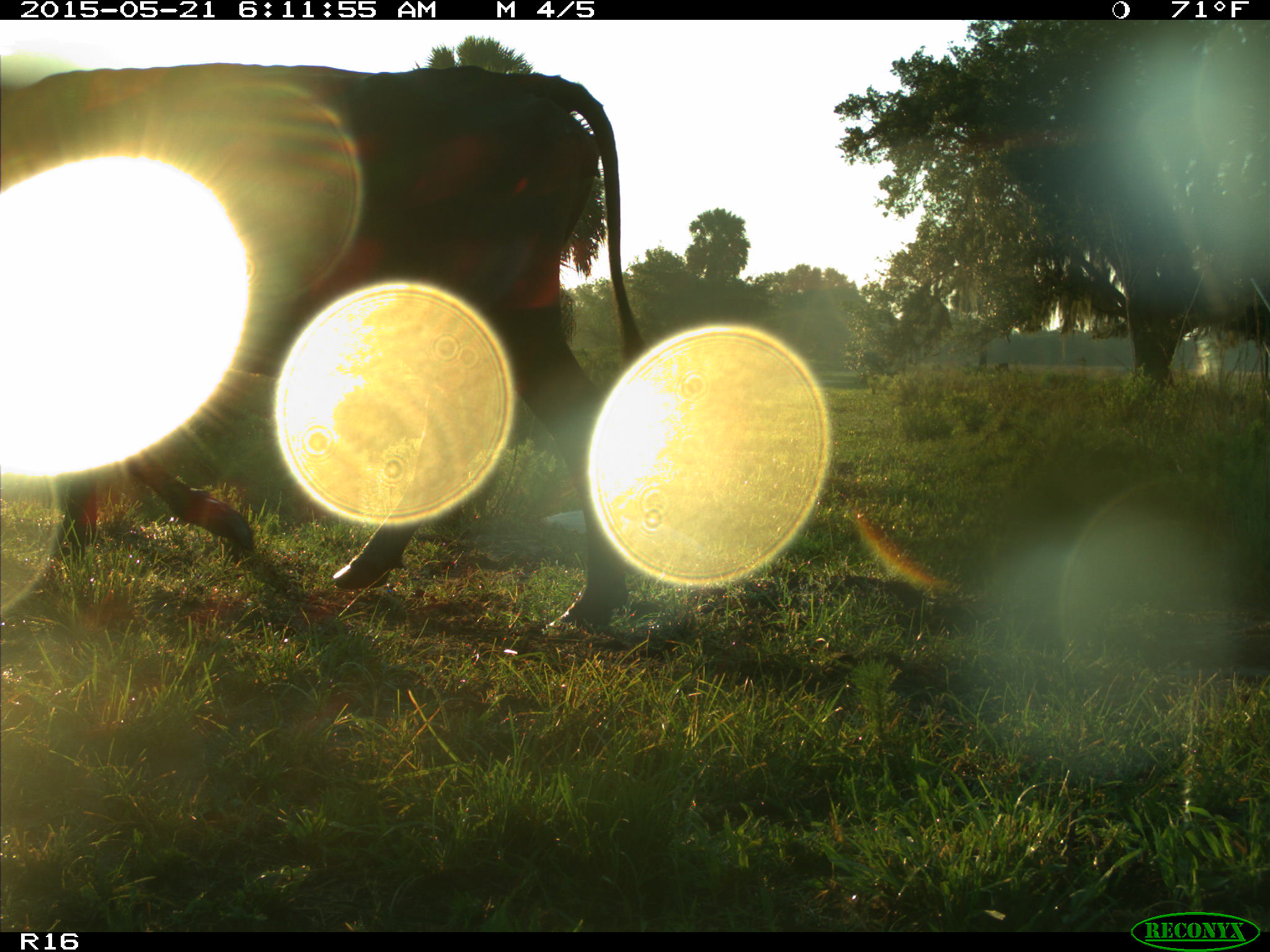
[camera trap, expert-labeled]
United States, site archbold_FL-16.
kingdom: Animalia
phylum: Chordata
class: Mammalia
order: Artiodactyla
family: Bovidae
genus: Bos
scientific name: Bos taurus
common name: domestic cow